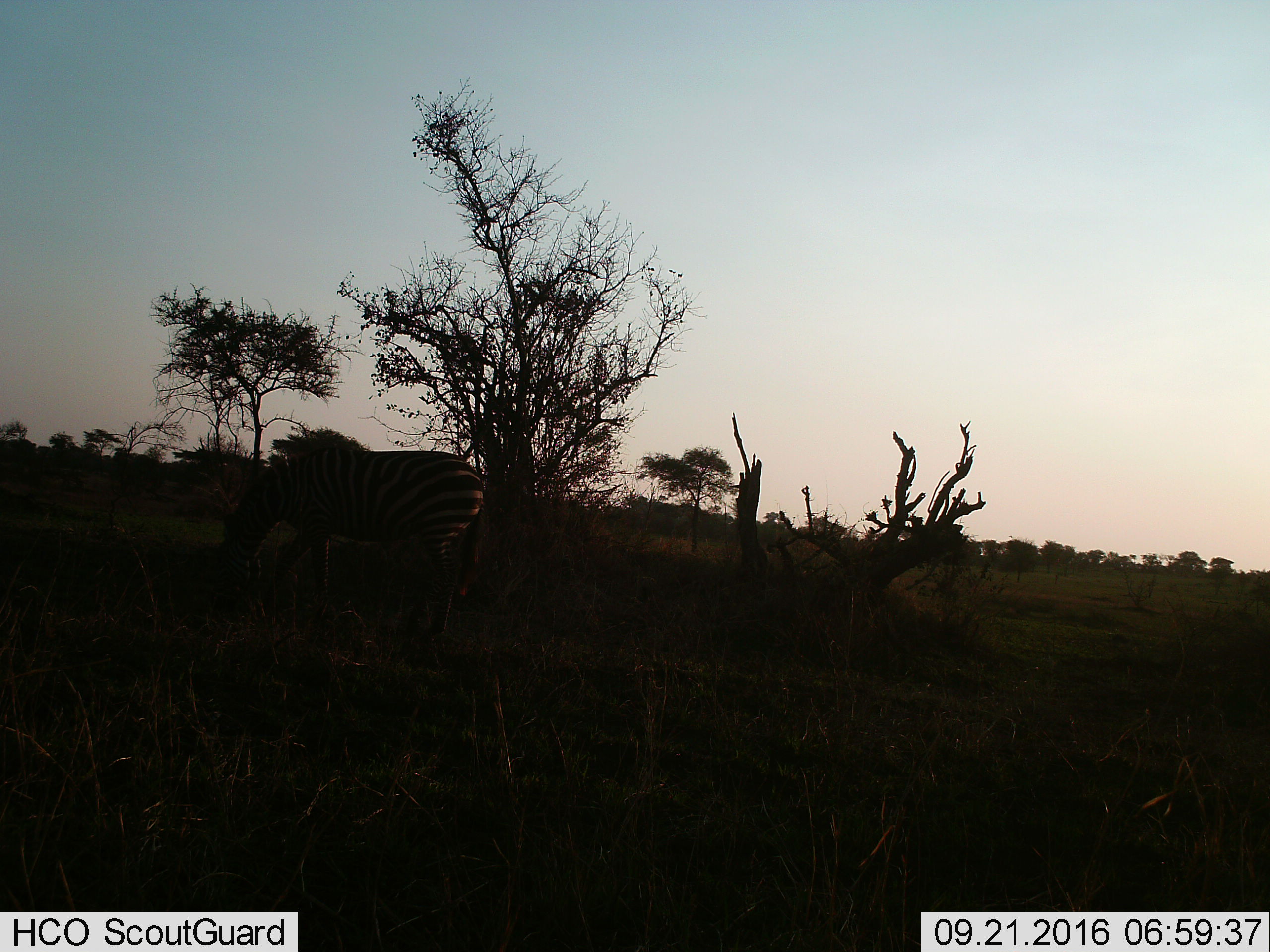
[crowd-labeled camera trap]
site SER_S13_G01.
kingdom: Animalia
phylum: Chordata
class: Mammalia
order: Perissodactyla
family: Equidae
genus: Equus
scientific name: Equus quagga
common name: plains zebra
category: zebraplains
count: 1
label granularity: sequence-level